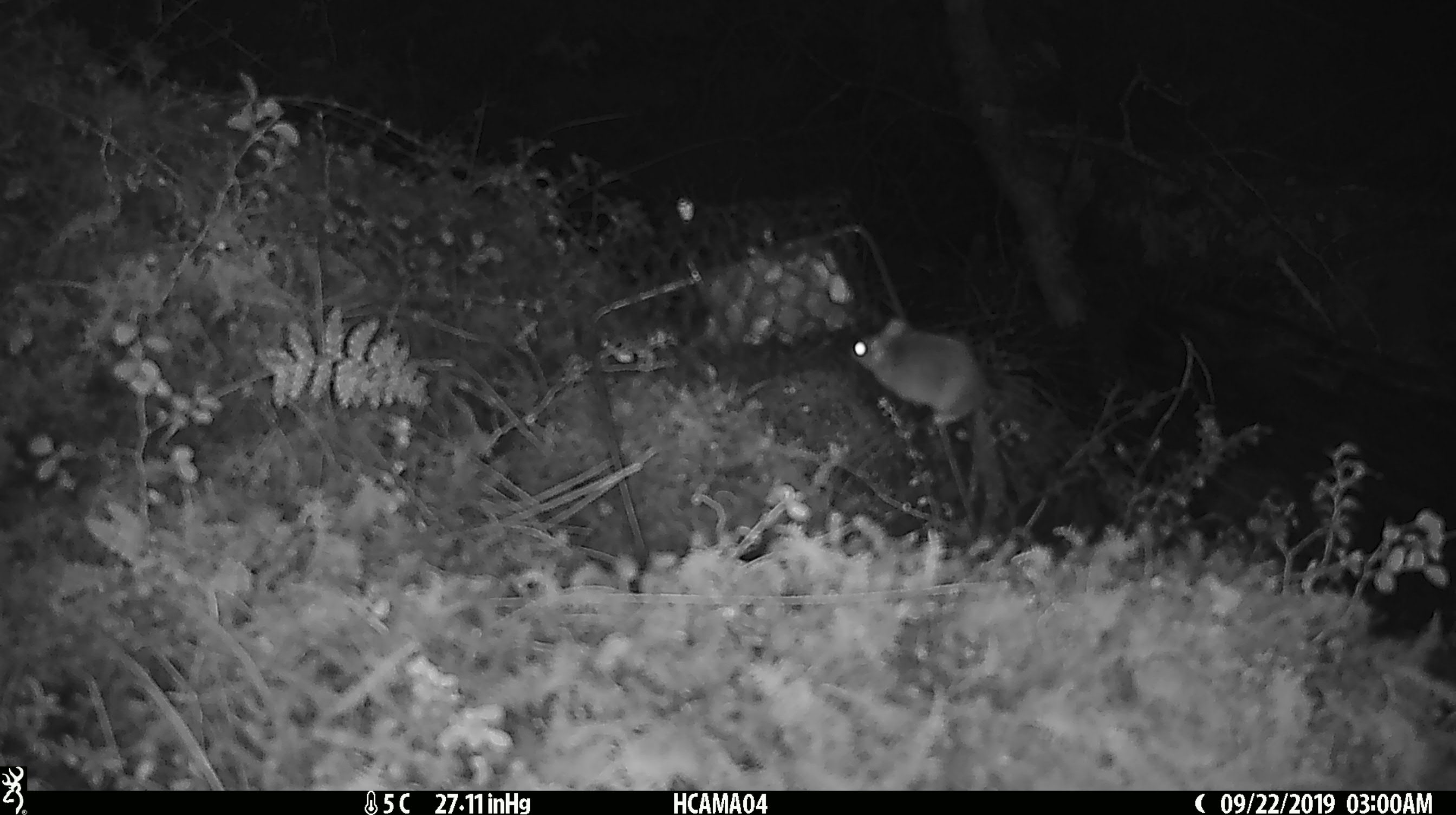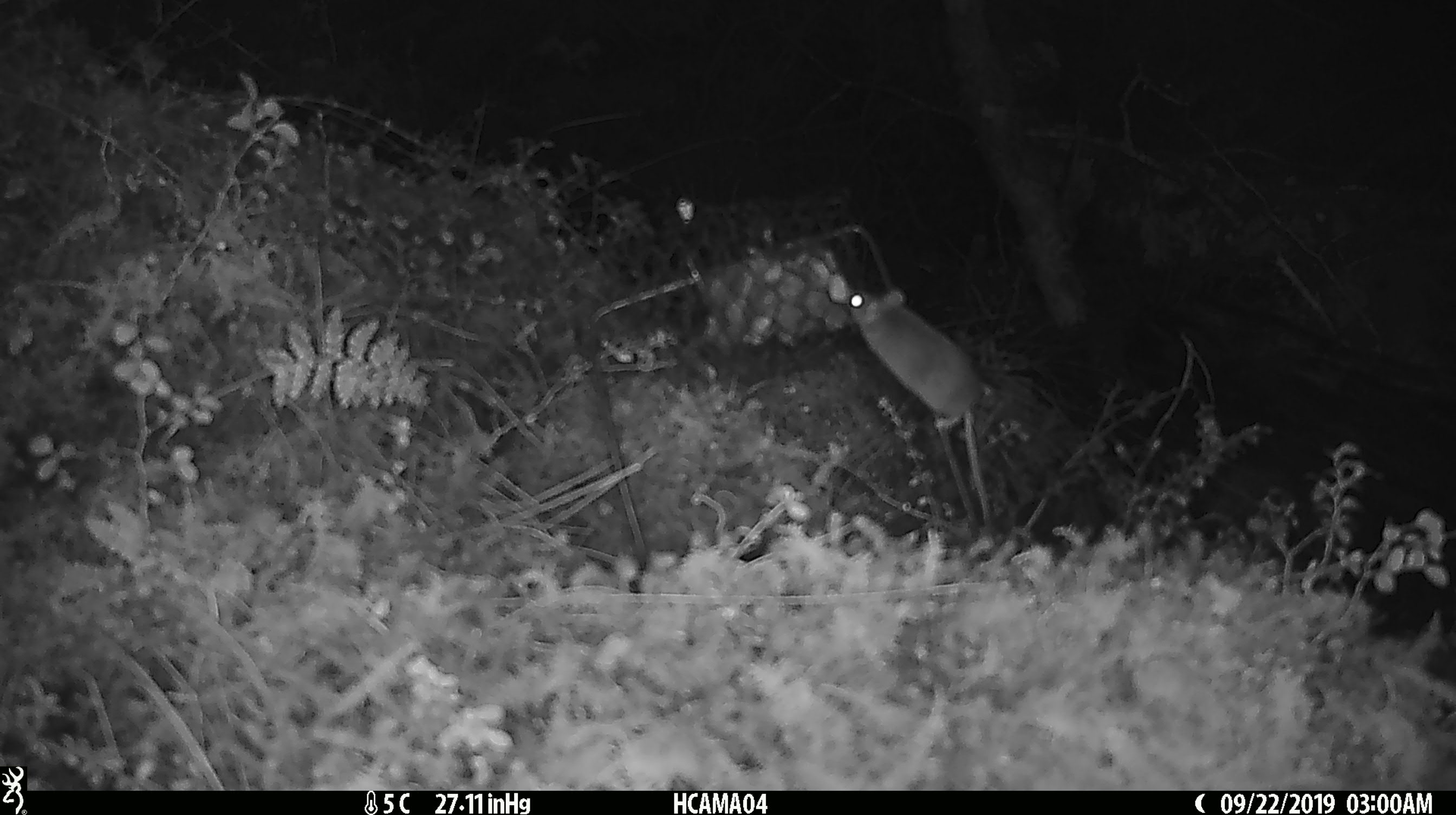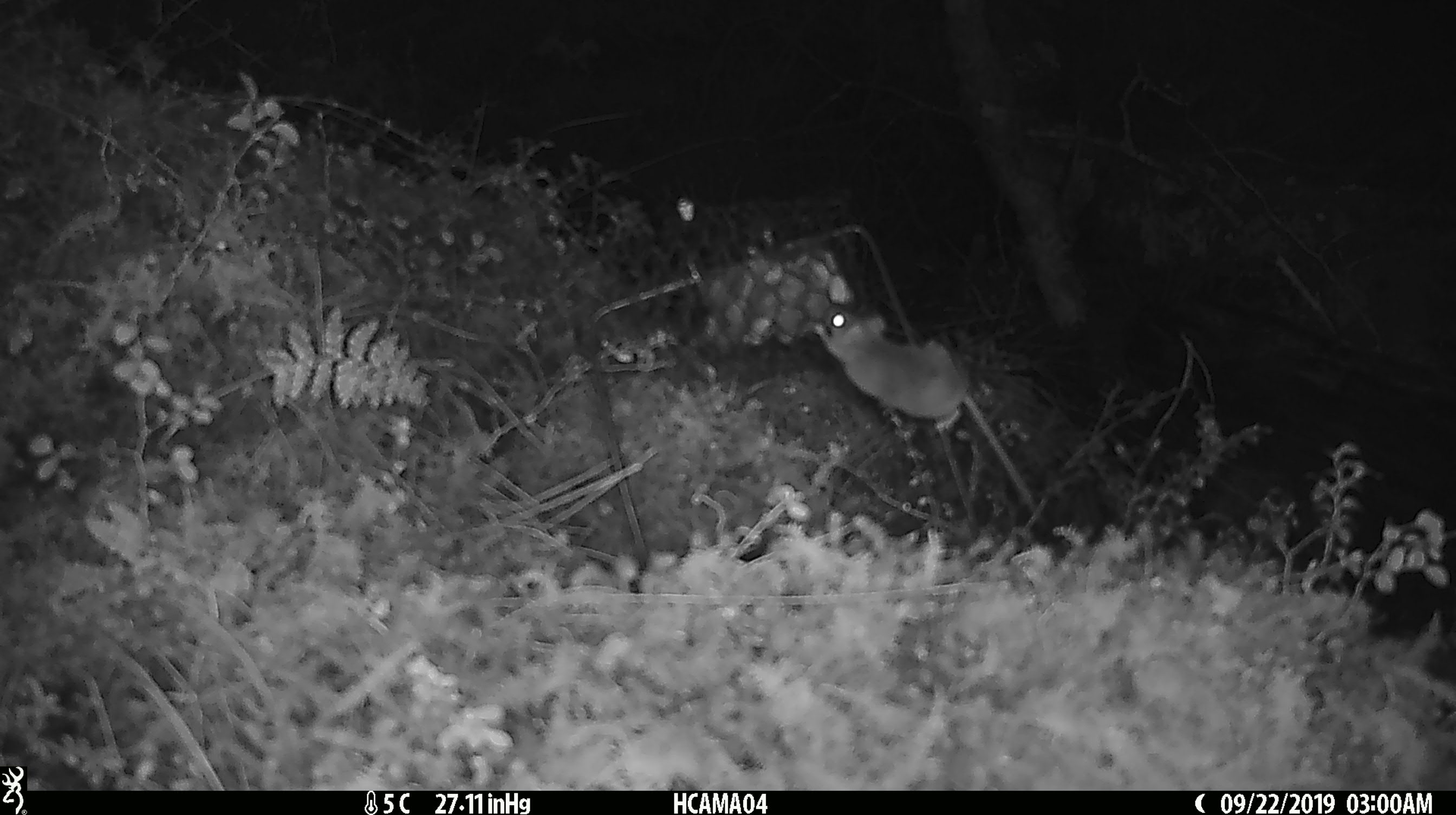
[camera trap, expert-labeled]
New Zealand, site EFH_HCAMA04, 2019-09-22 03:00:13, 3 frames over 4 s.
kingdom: Animalia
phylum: Chordata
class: Mammalia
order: Rodentia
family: Muridae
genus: Mus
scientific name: Mus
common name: mouse